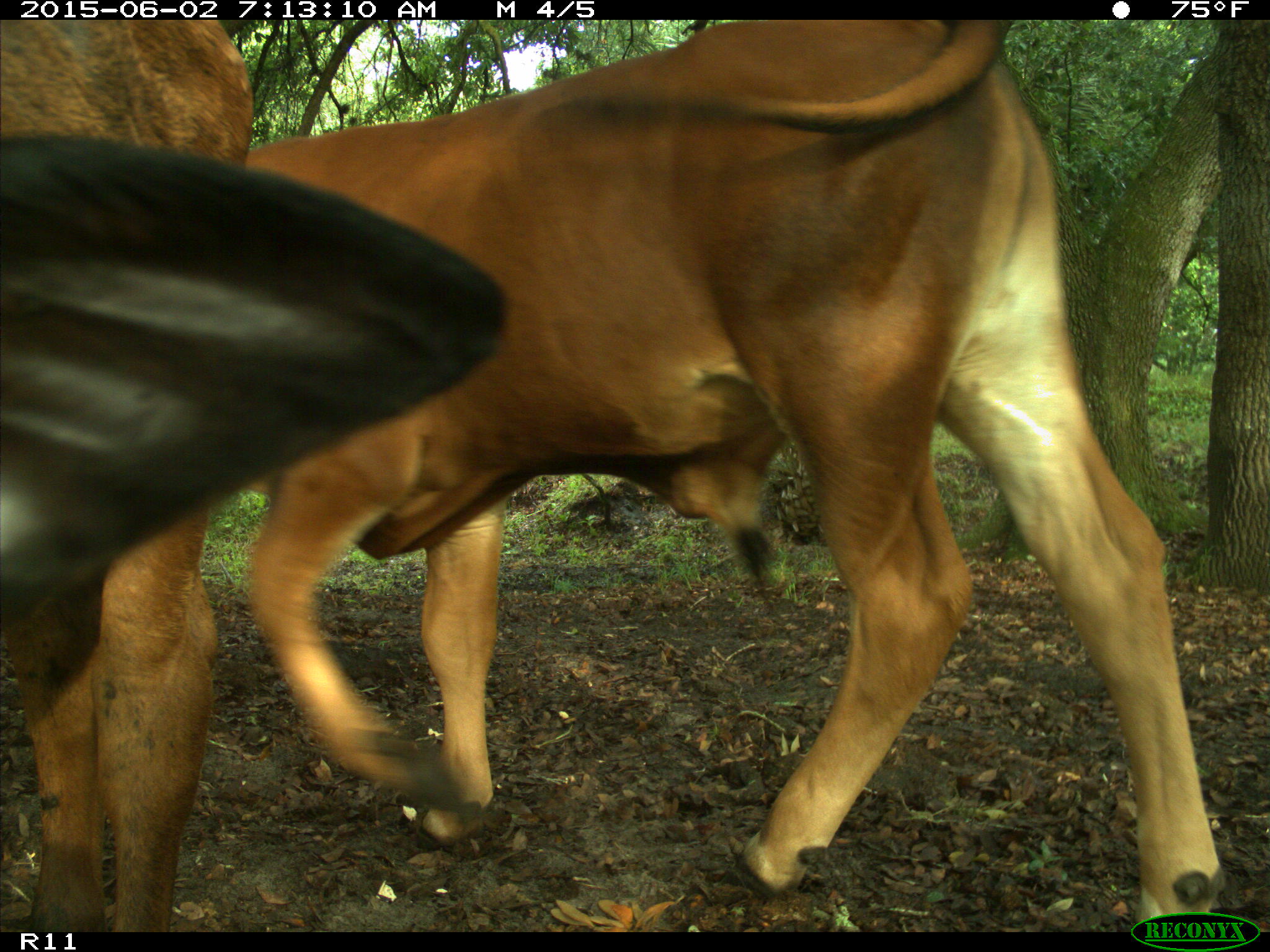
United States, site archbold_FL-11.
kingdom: Animalia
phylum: Chordata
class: Mammalia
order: Artiodactyla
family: Bovidae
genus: Bos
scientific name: Bos taurus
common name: domestic cow